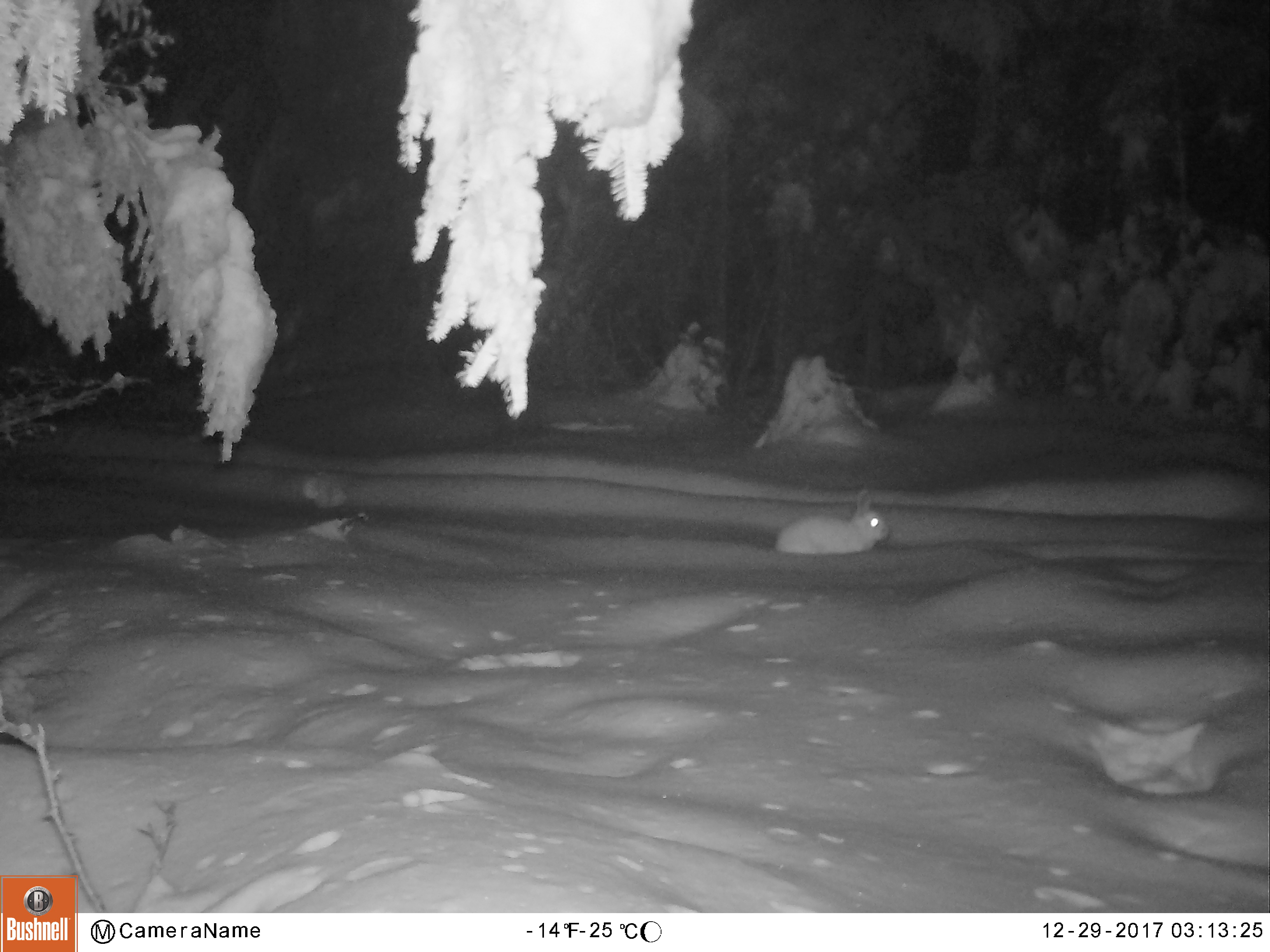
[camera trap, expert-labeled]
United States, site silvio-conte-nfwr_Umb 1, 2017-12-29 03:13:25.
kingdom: Animalia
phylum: Chordata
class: Mammalia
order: Lagomorpha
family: Leporidae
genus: Lepus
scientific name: Lepus americanus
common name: snowshoe hare